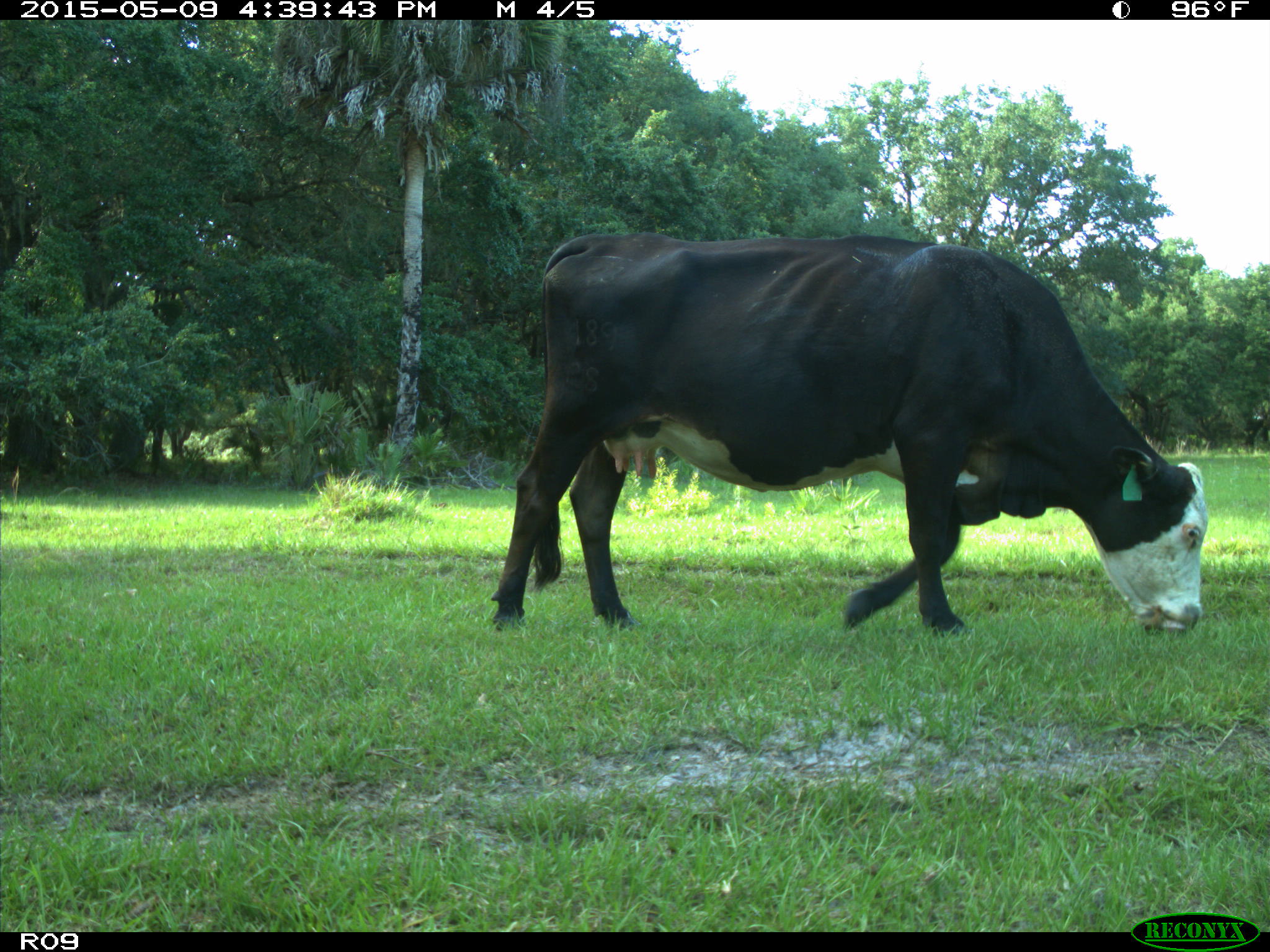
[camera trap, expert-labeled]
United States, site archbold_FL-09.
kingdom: Animalia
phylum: Chordata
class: Mammalia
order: Artiodactyla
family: Bovidae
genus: Bos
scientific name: Bos taurus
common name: domestic cow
Bos taurus (domestic cow).